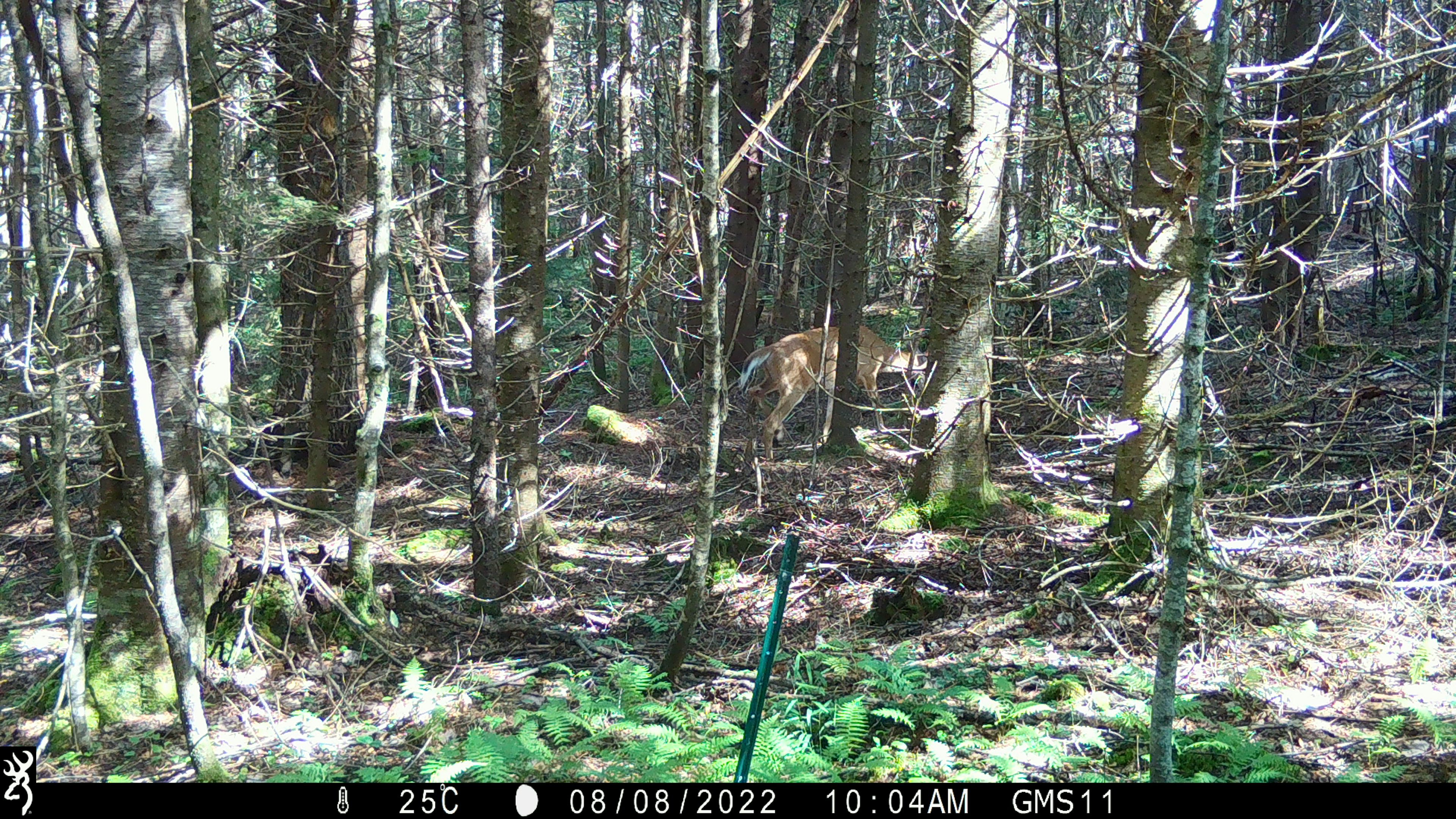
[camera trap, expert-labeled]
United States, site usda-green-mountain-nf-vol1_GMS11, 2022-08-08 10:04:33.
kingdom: Animalia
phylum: Chordata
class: Mammalia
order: Artiodactyla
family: Cervidae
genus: Odocoileus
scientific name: Odocoileus virginianus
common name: white-tailed deer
White-tailed deer (Odocoileus virginianus).